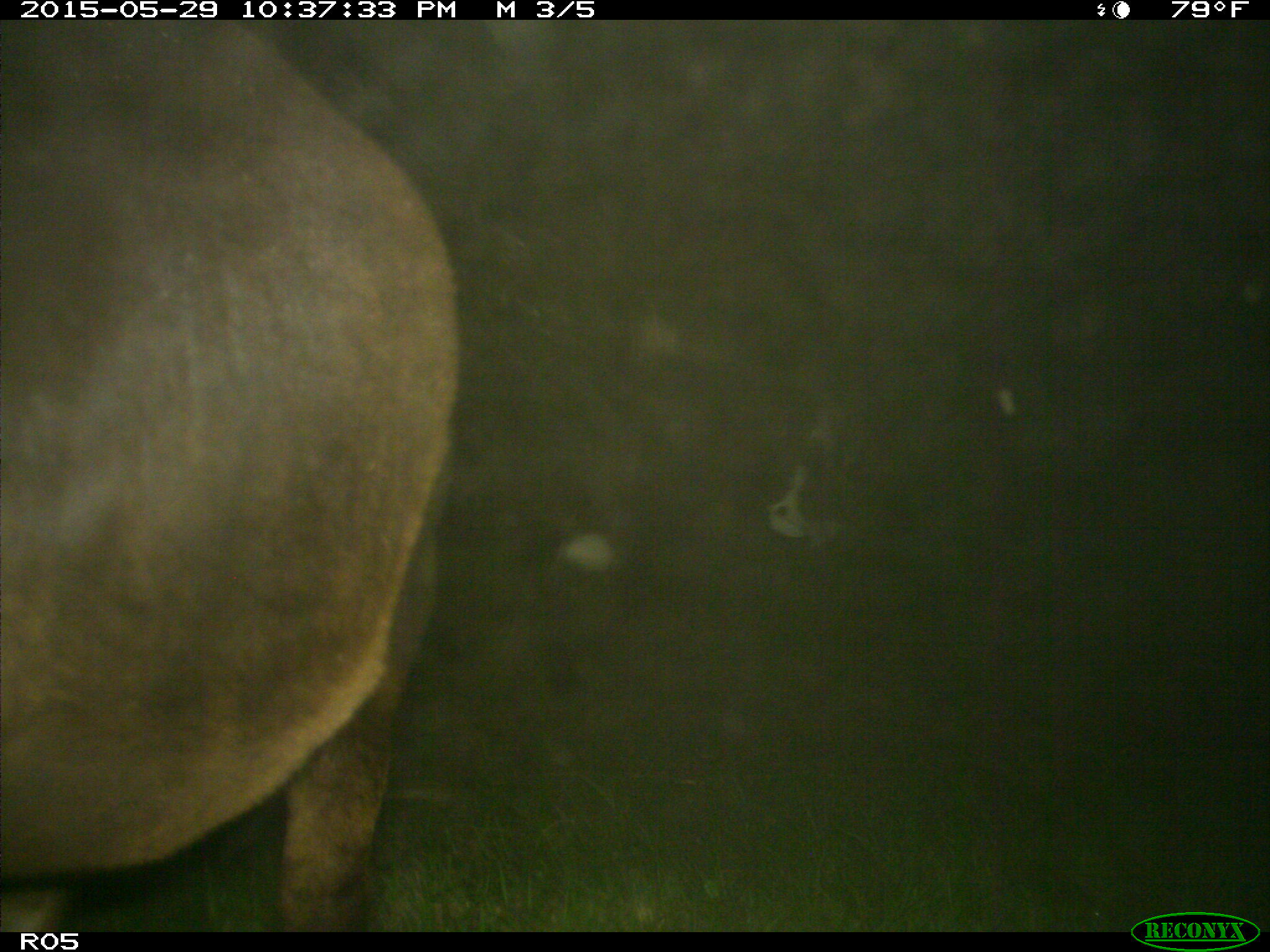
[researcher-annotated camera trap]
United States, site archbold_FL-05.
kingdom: Animalia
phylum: Chordata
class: Mammalia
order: Artiodactyla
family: Bovidae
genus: Bos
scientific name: Bos taurus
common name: domestic cow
Bos taurus (domestic cow).